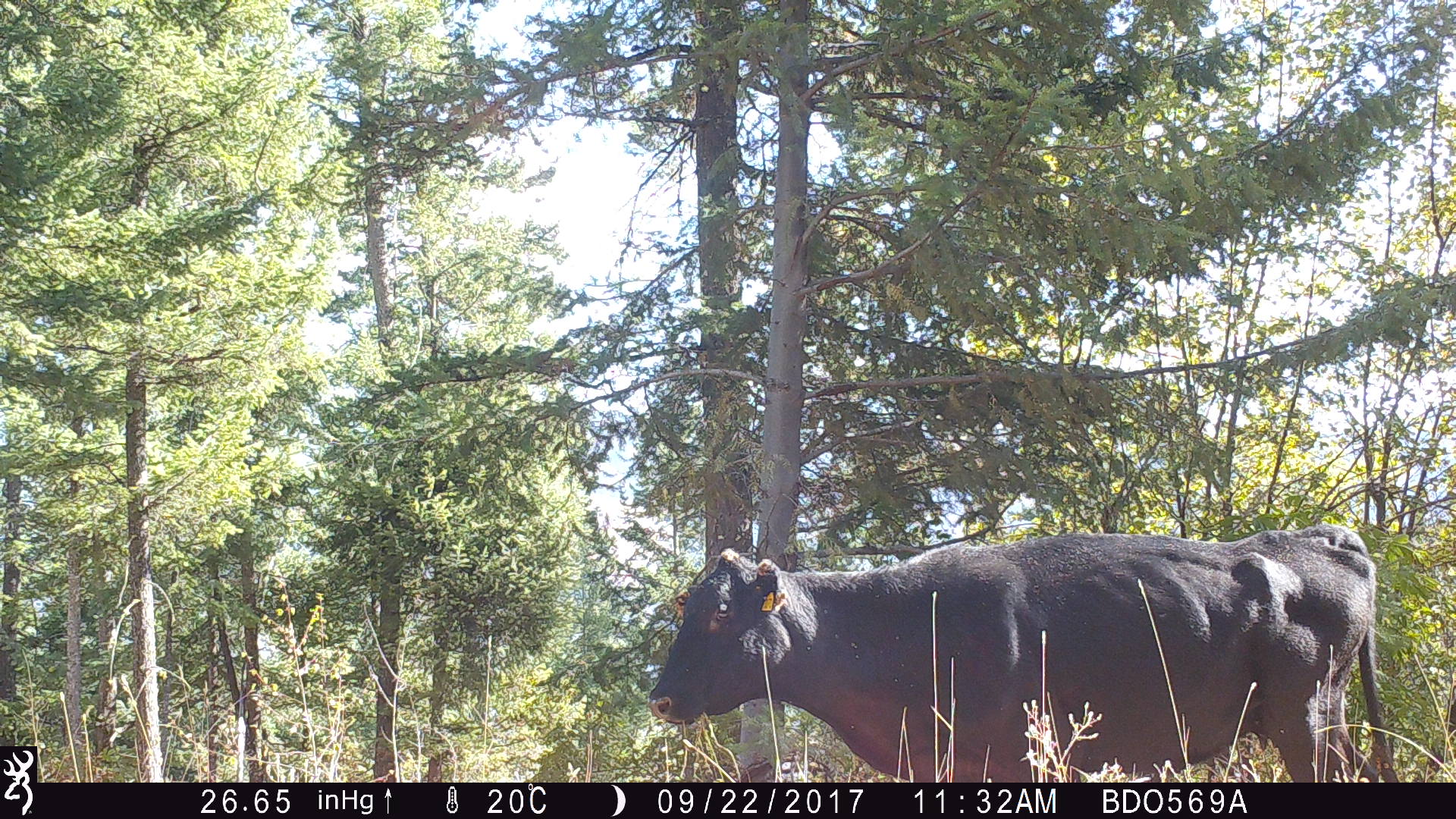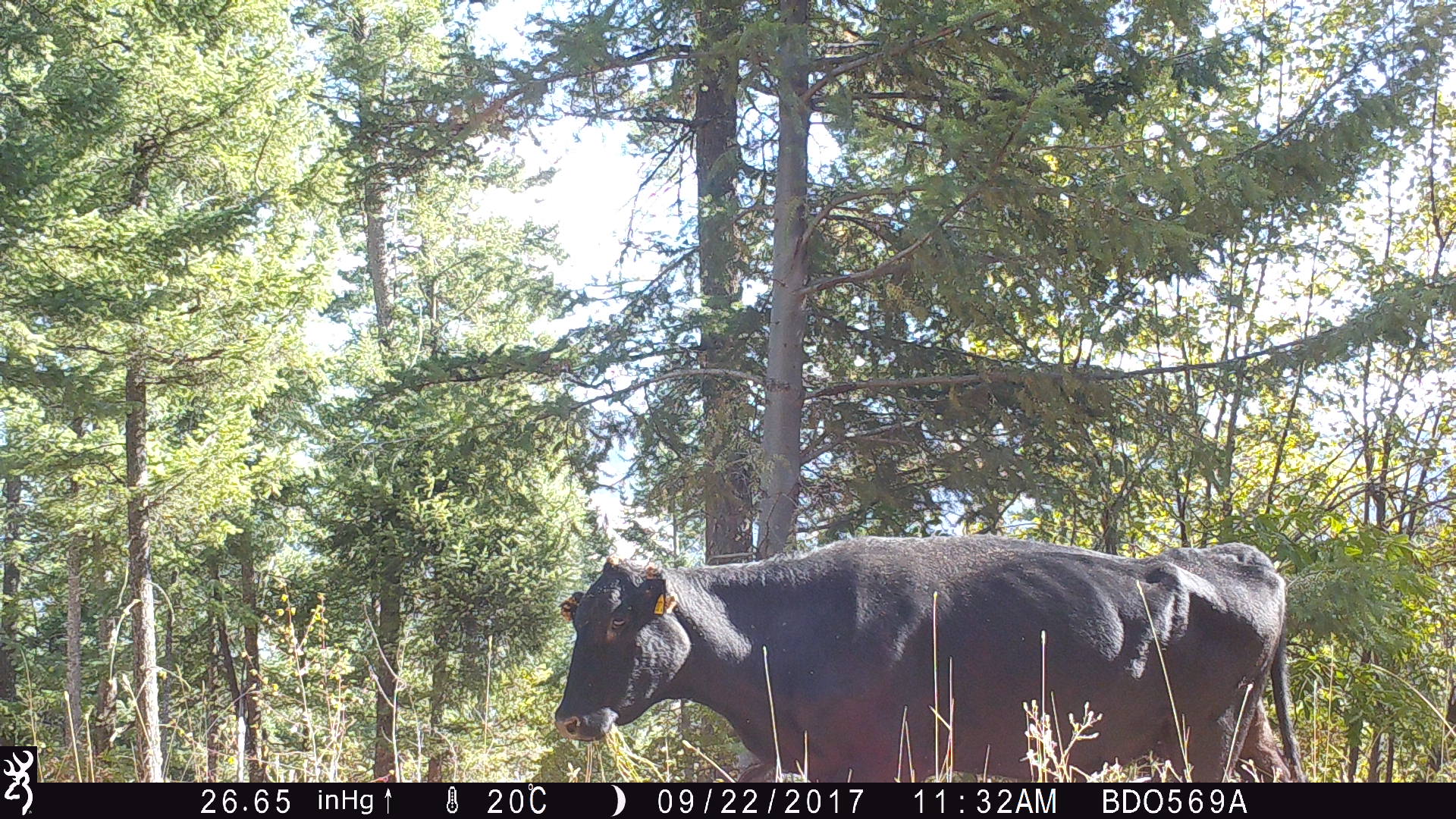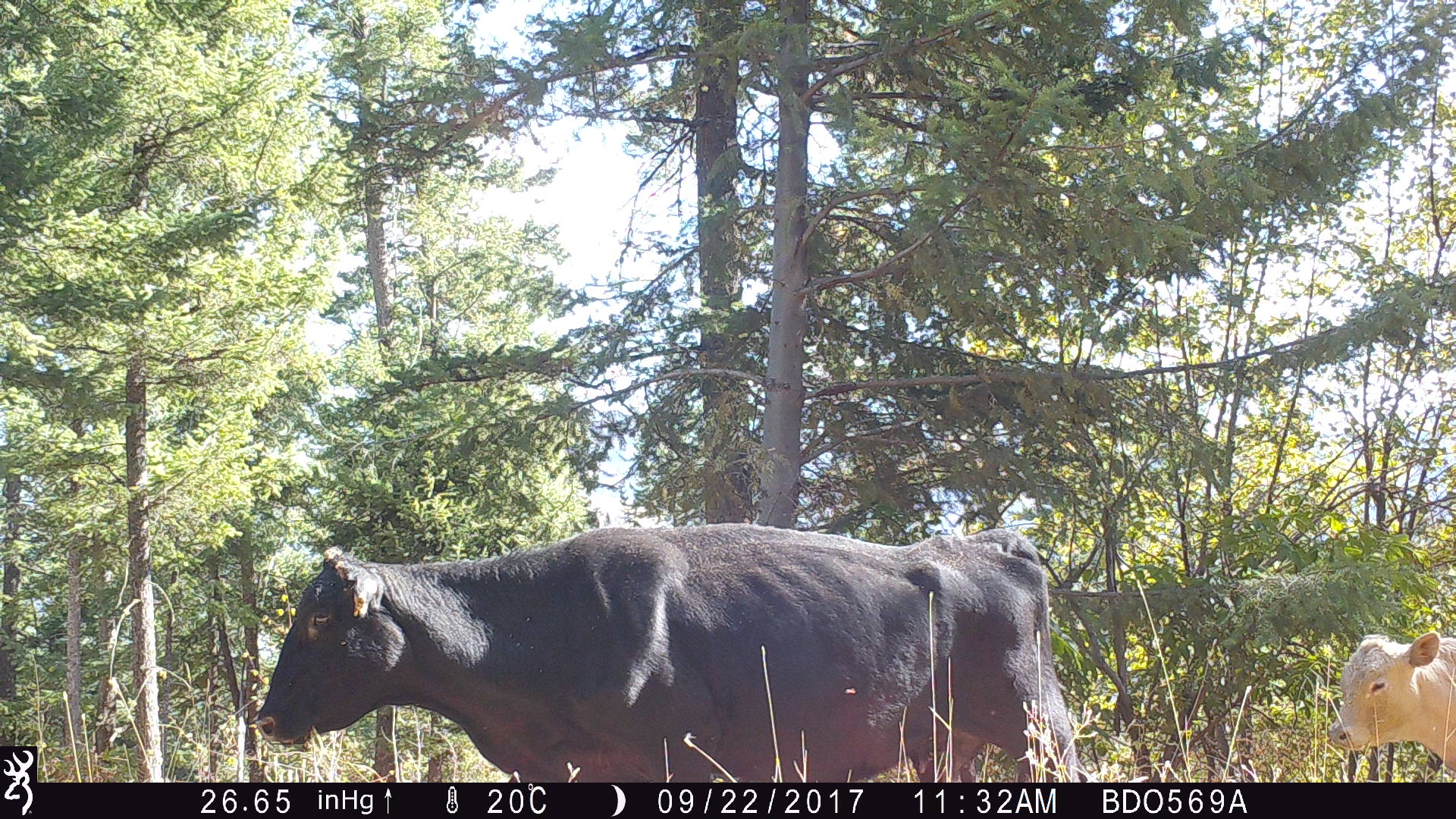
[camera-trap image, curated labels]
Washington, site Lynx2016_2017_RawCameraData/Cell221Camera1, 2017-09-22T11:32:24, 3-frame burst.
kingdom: Animalia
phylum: Chordata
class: Mammalia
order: Artiodactyla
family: Bovidae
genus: Bos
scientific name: Bos taurus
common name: domestic cattle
Domestic cattle (Bos taurus). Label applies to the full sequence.